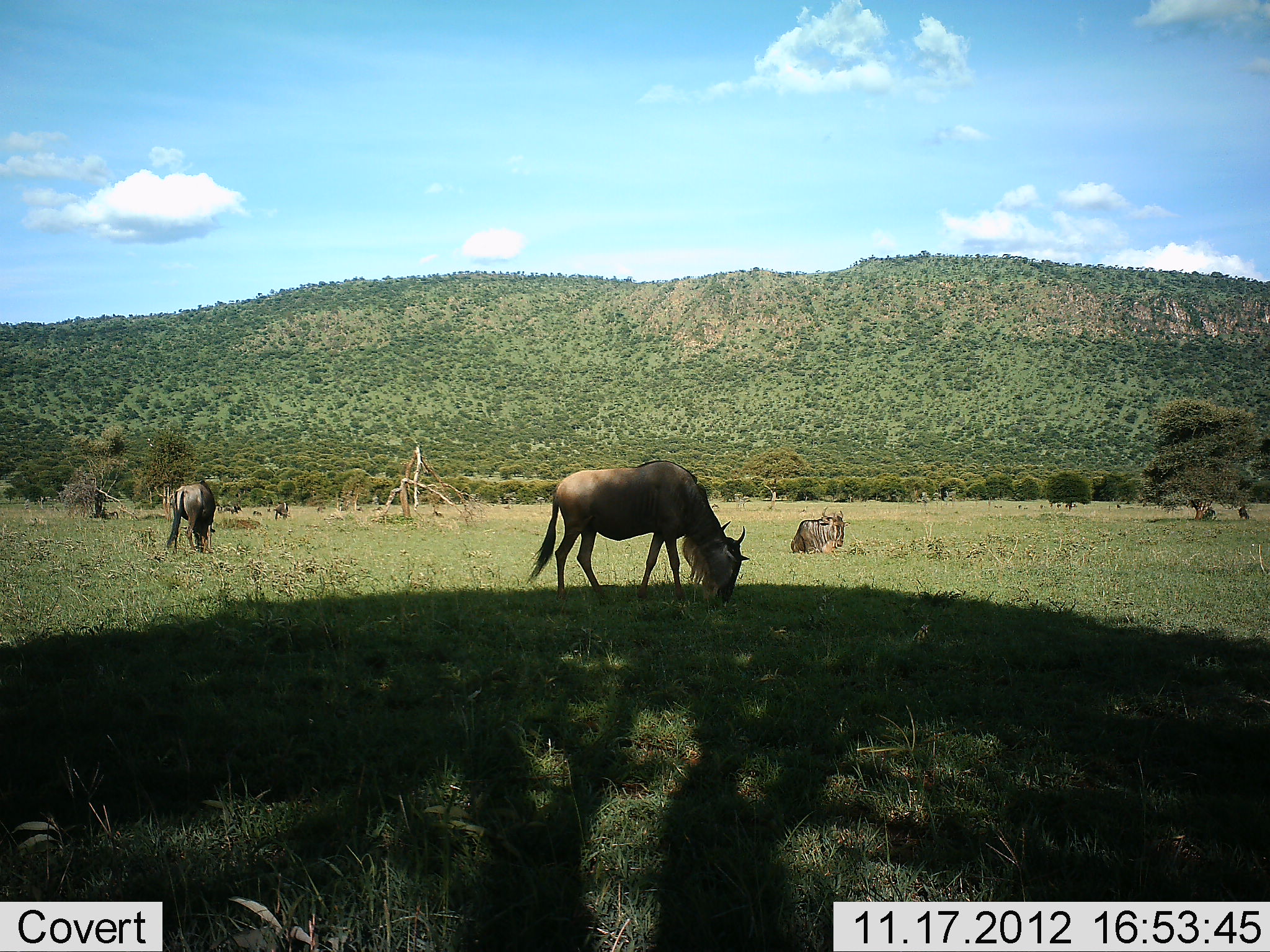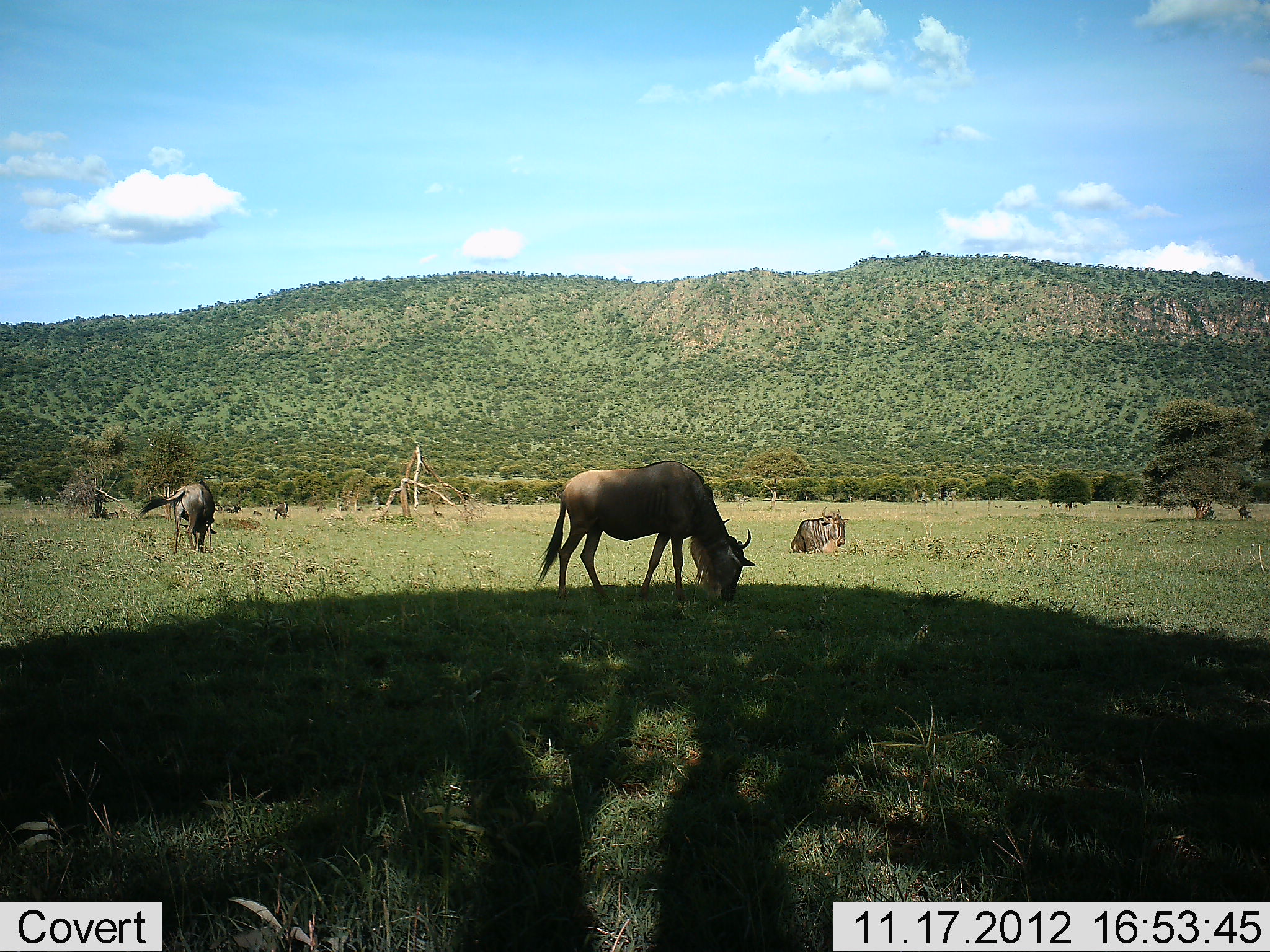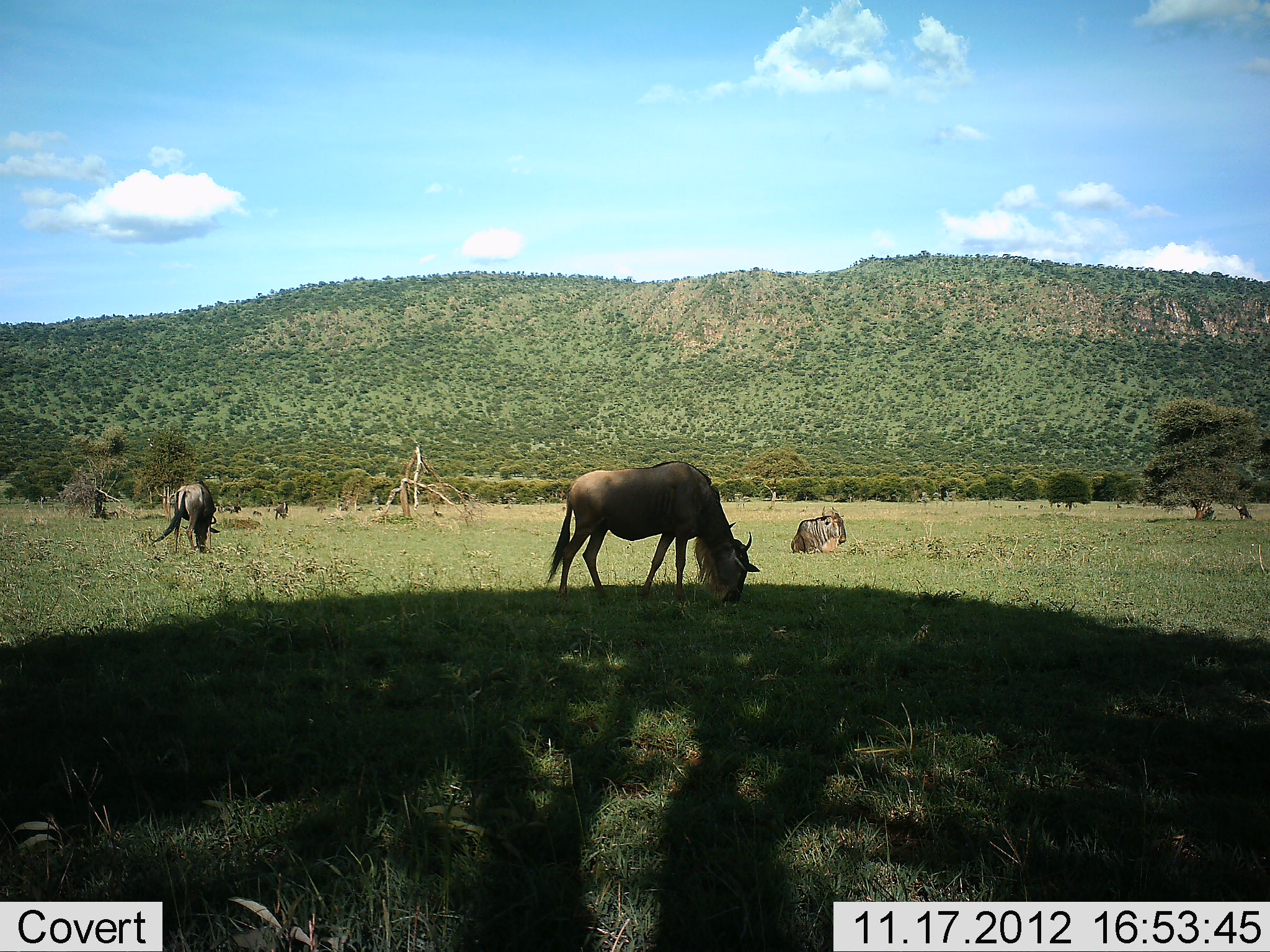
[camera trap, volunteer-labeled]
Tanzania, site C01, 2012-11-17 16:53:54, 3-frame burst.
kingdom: Animalia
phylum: Chordata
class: Mammalia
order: Artiodactyla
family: Bovidae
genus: Connochaetes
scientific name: Connochaetes taurinus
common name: blue wildebeest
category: wildebeest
Wildebeest (blue wildebeest) (Connochaetes taurinus), count 3. Behavior (volunteer vote fractions): standing 40%, resting 90%, moving 10%, interacting 0%. Young present (vote fraction): 0%. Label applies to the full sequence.